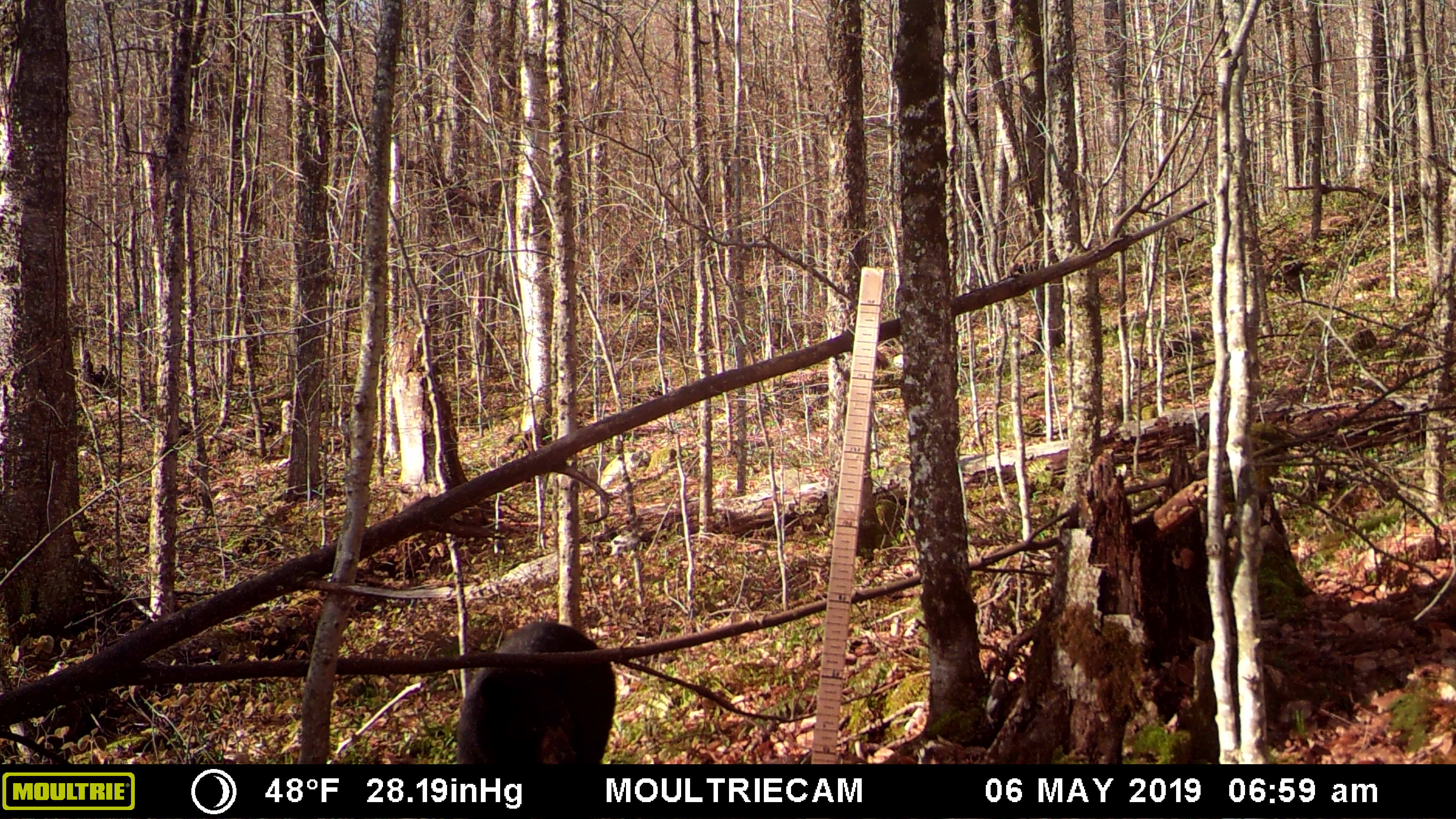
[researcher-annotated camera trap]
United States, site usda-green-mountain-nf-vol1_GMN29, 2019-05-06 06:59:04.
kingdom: Animalia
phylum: Chordata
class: Mammalia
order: Carnivora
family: Ursidae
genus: Ursus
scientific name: Ursus americanus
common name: black bear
Black bear (Ursus americanus).